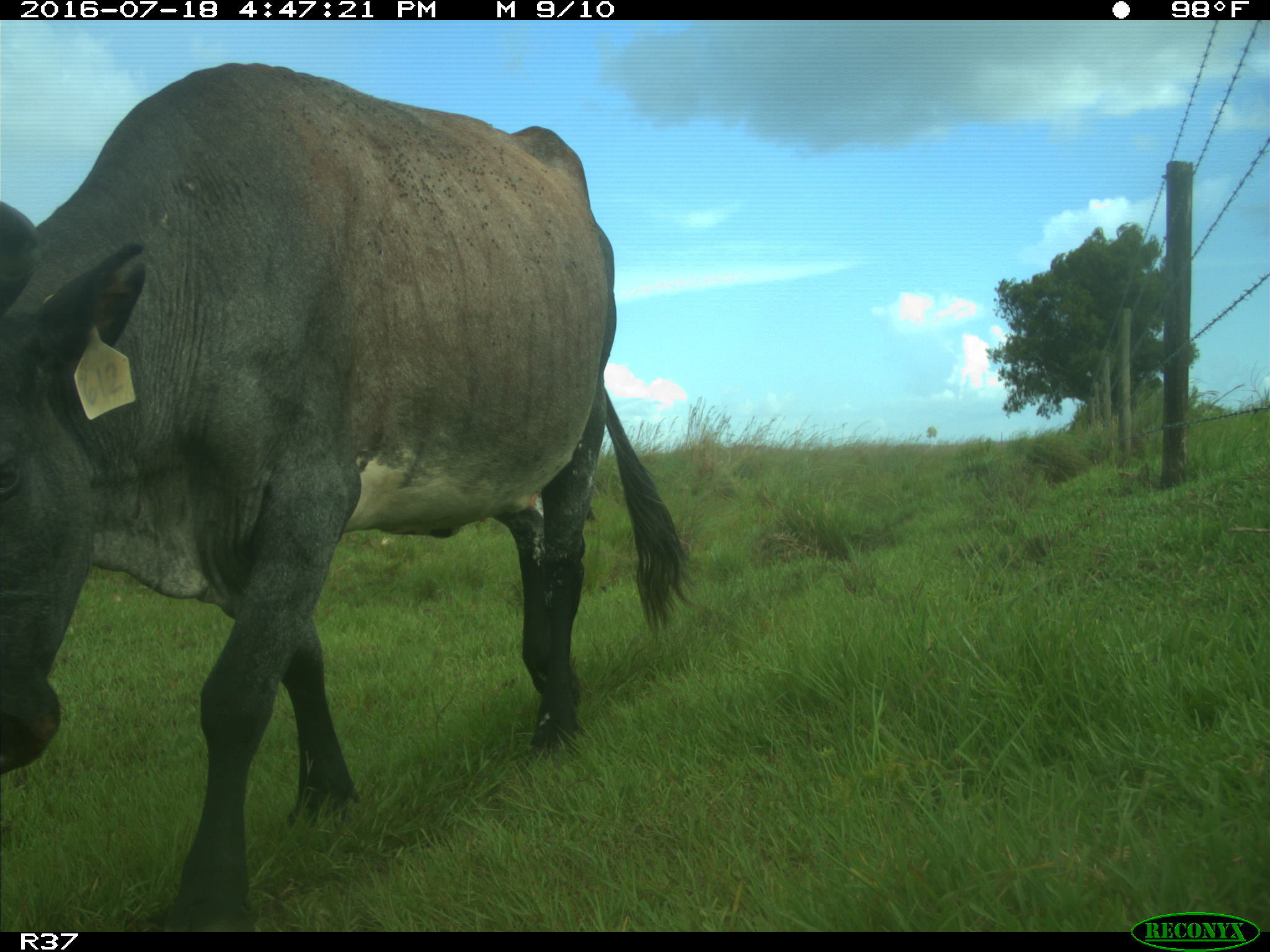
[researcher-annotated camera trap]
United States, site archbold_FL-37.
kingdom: Animalia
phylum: Chordata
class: Mammalia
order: Artiodactyla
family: Bovidae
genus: Bos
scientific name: Bos taurus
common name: domestic cow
Bos taurus (domestic cow).